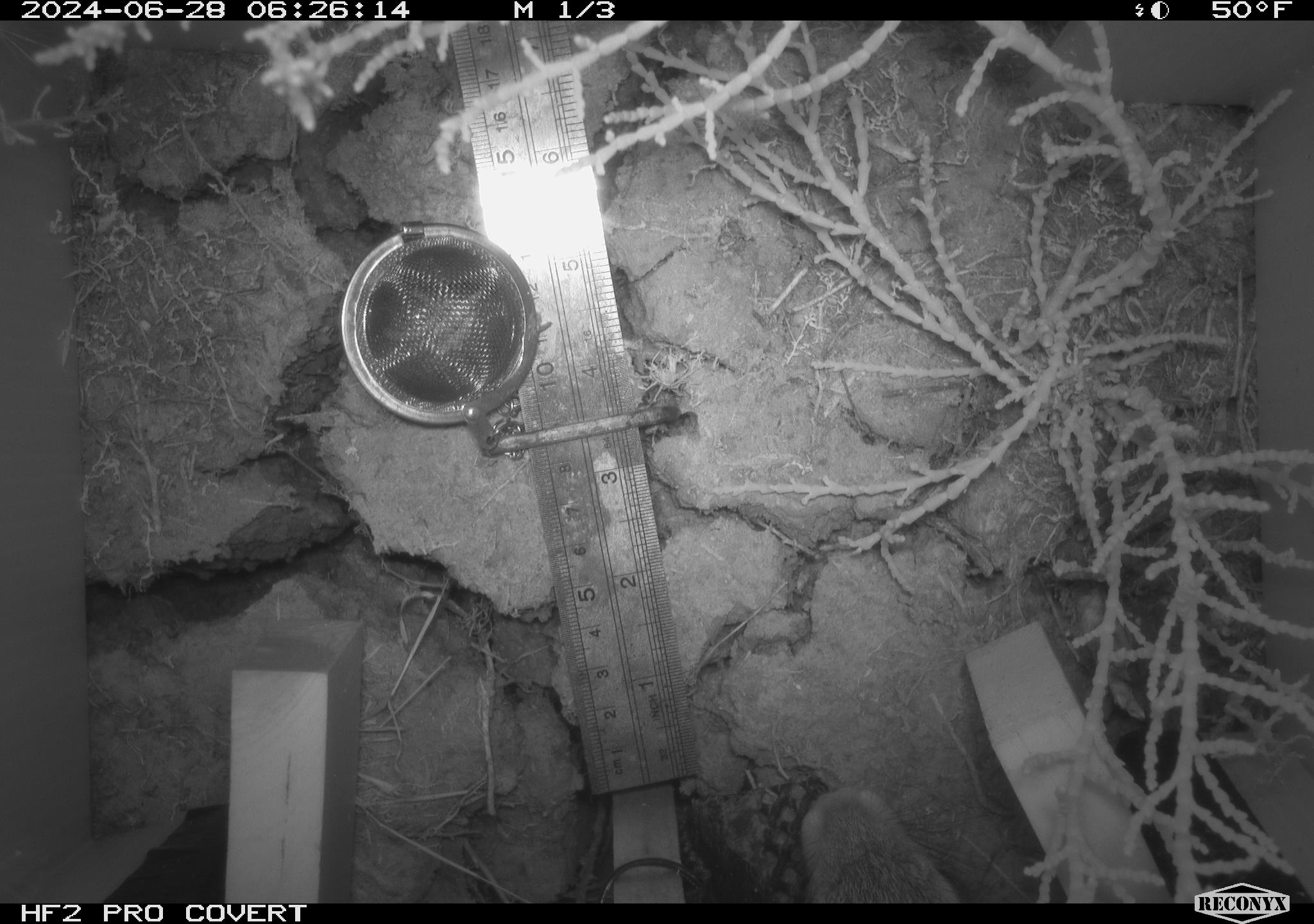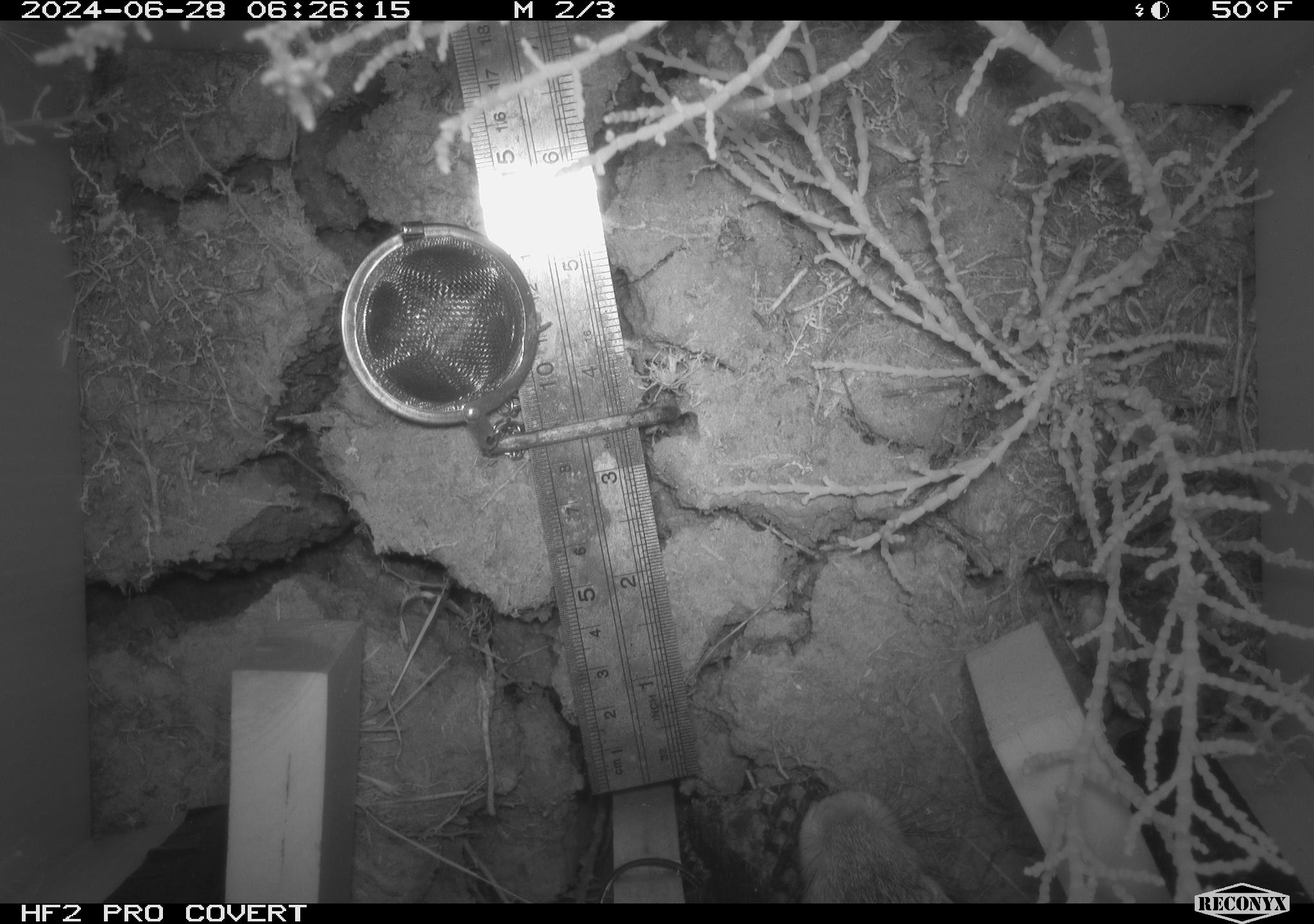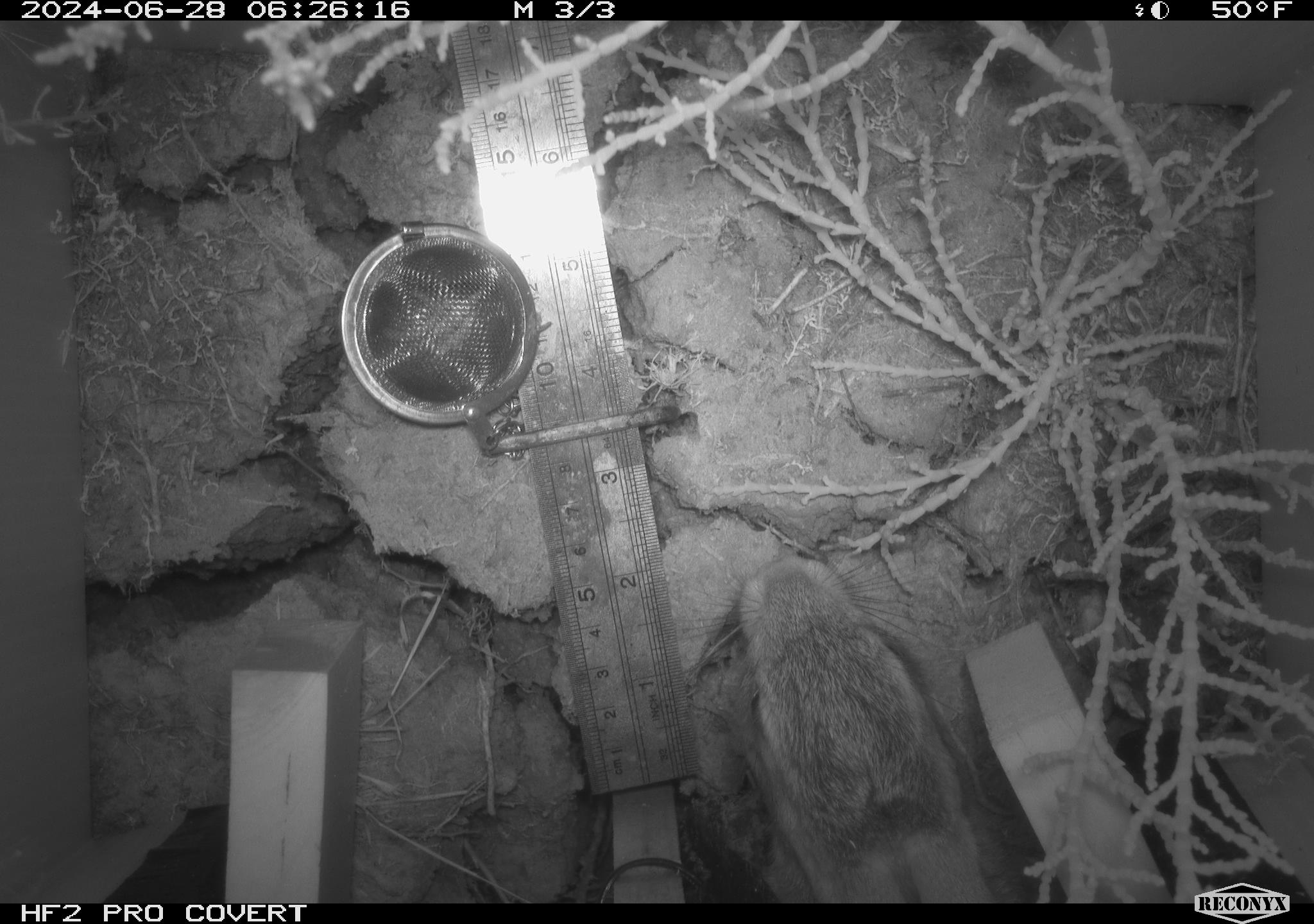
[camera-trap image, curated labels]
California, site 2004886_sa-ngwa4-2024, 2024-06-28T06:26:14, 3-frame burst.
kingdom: Animalia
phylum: Chordata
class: Mammalia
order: Lagomorpha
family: Leporidae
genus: Sylvilagus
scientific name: Sylvilagus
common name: cottontail rabbits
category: sylvilagus species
Sylvilagus species (cottontail rabbits) (Sylvilagus).